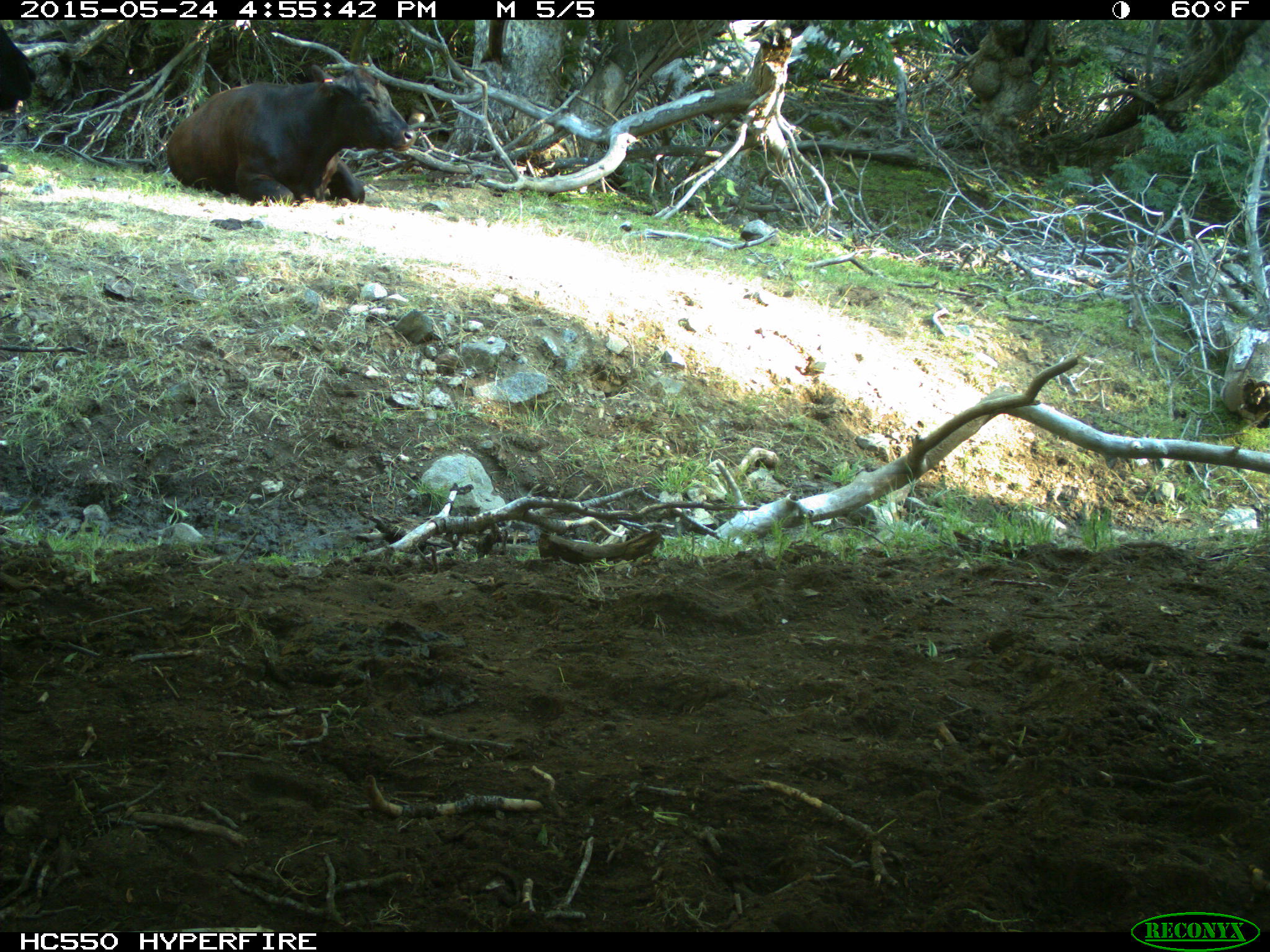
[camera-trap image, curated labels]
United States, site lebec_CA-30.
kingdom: Animalia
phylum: Chordata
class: Mammalia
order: Artiodactyla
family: Bovidae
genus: Bos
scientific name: Bos taurus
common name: domestic cow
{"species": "Bos taurus (domestic cow)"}